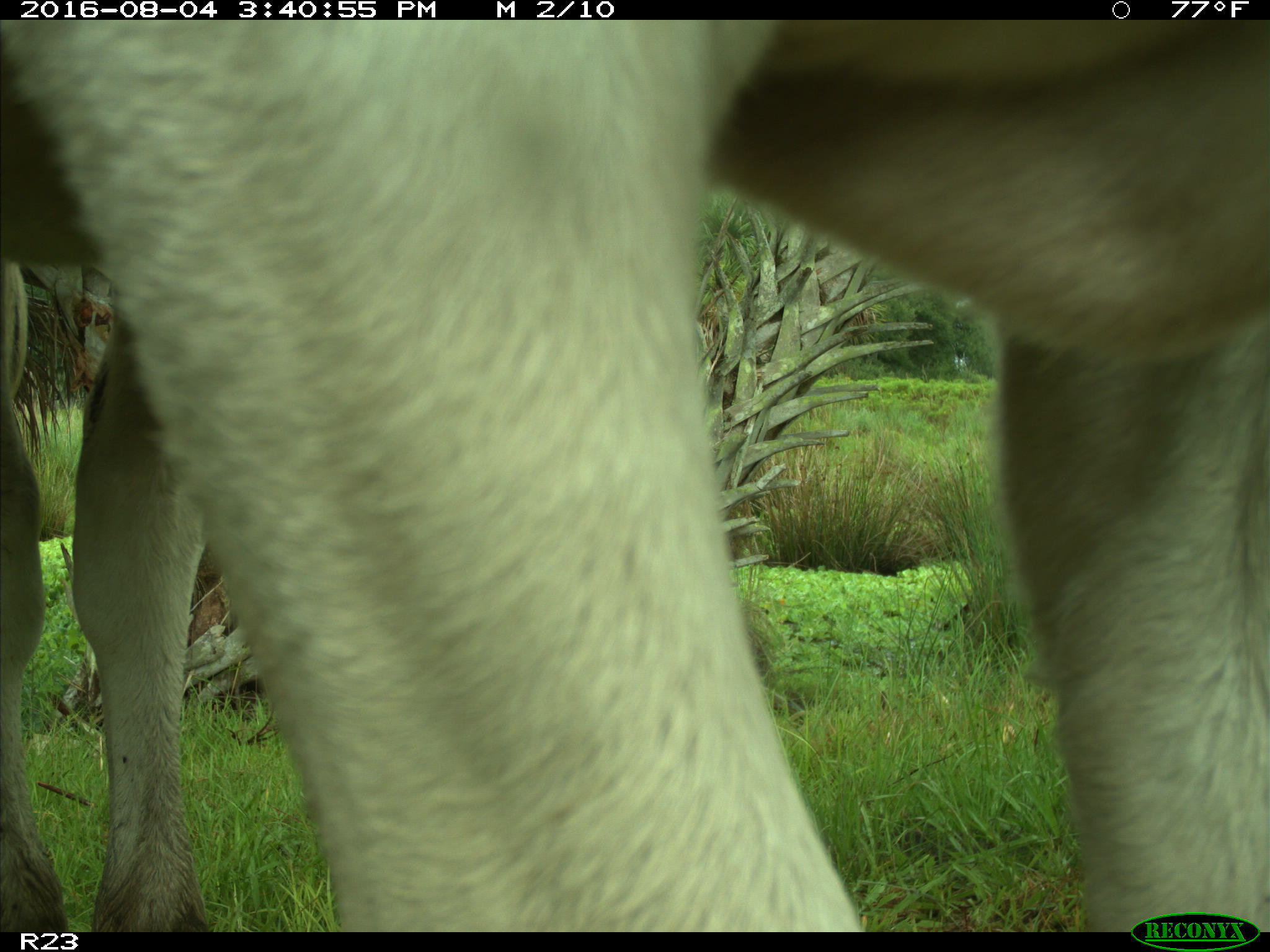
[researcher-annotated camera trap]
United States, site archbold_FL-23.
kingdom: Animalia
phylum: Chordata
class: Mammalia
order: Artiodactyla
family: Bovidae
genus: Bos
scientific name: Bos taurus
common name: domestic cow